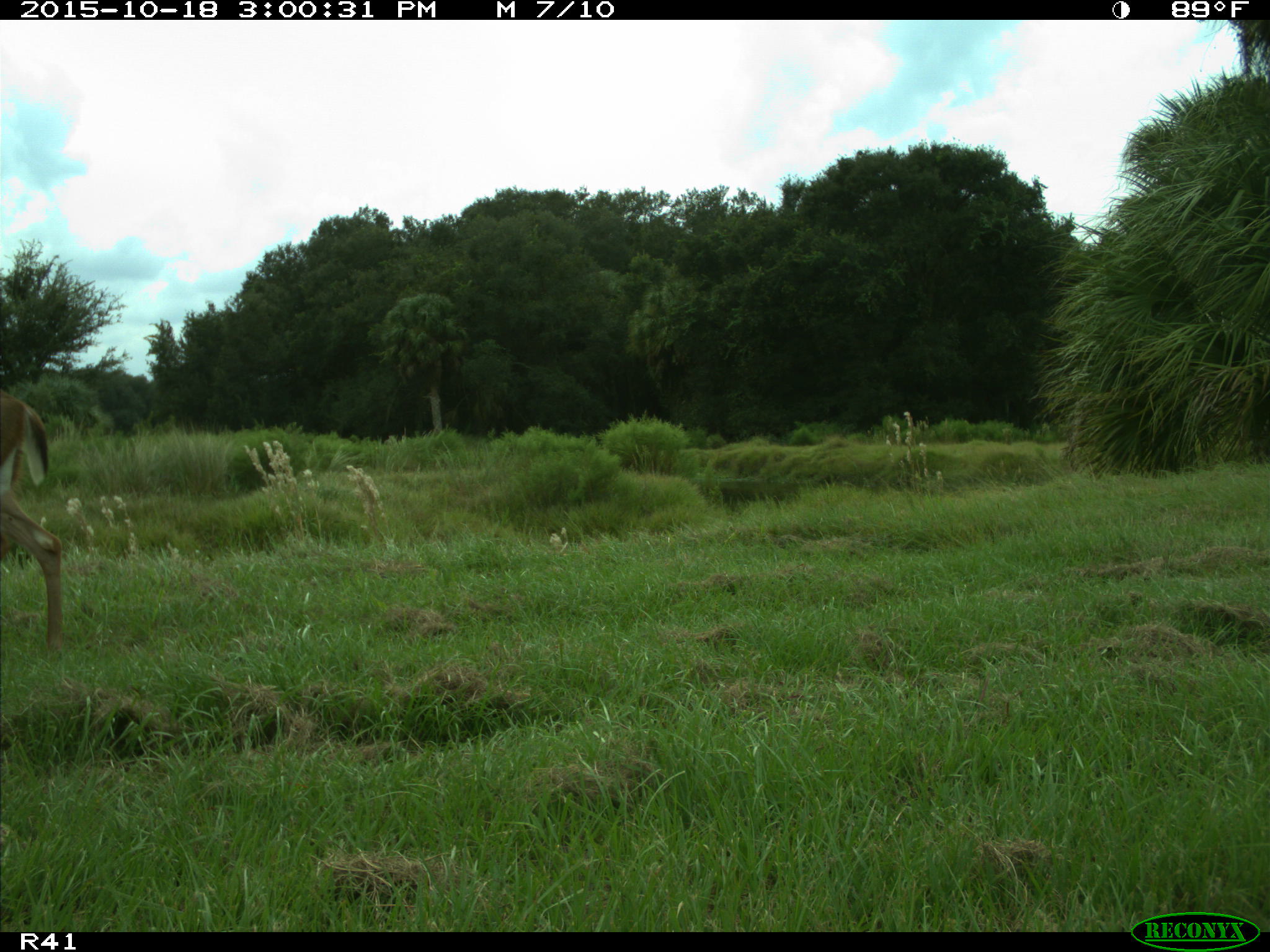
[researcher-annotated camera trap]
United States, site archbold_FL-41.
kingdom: Animalia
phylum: Chordata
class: Mammalia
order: Artiodactyla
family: Cervidae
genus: Odocoileus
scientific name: Odocoileus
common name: deer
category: unidentified deer